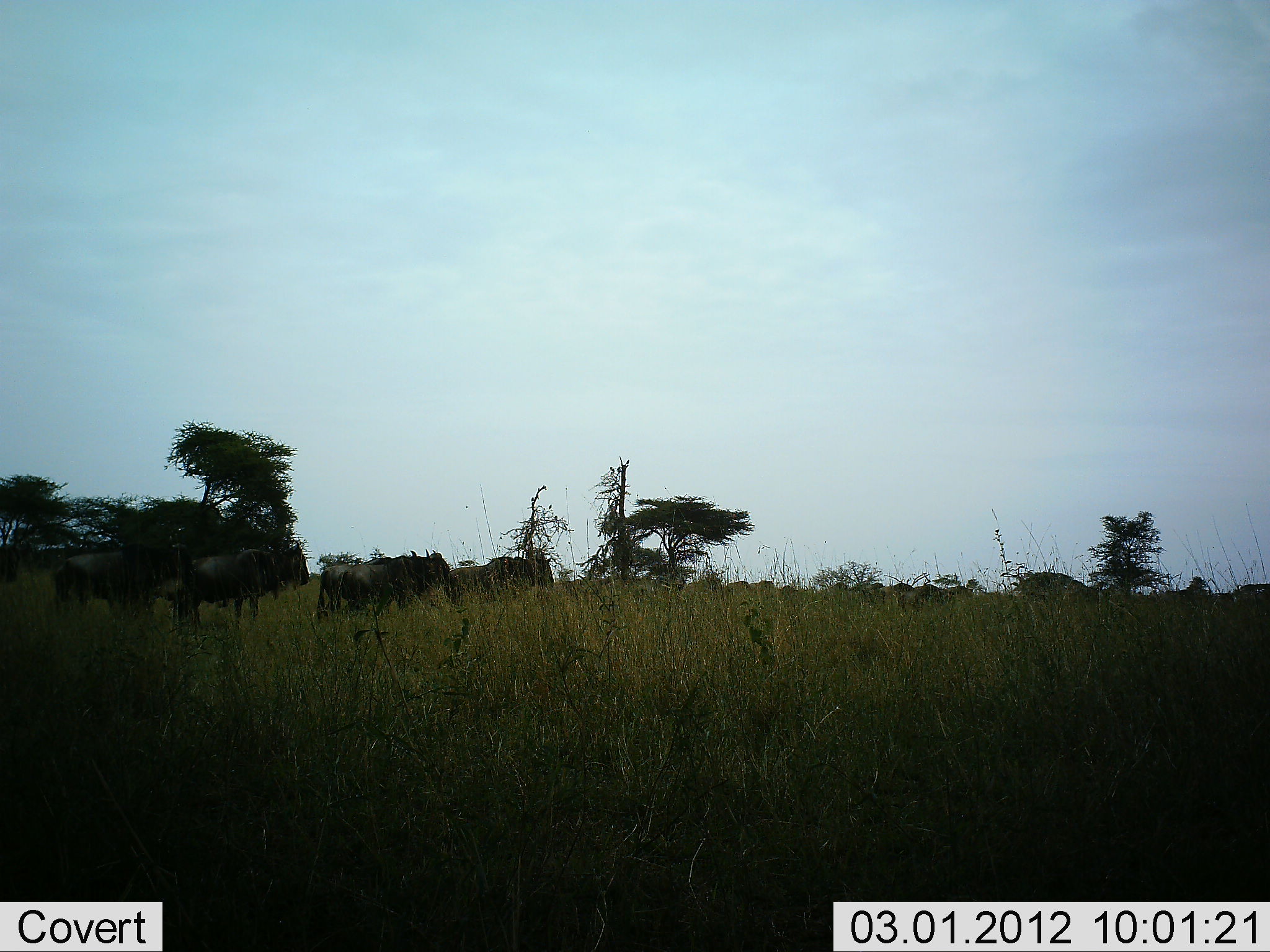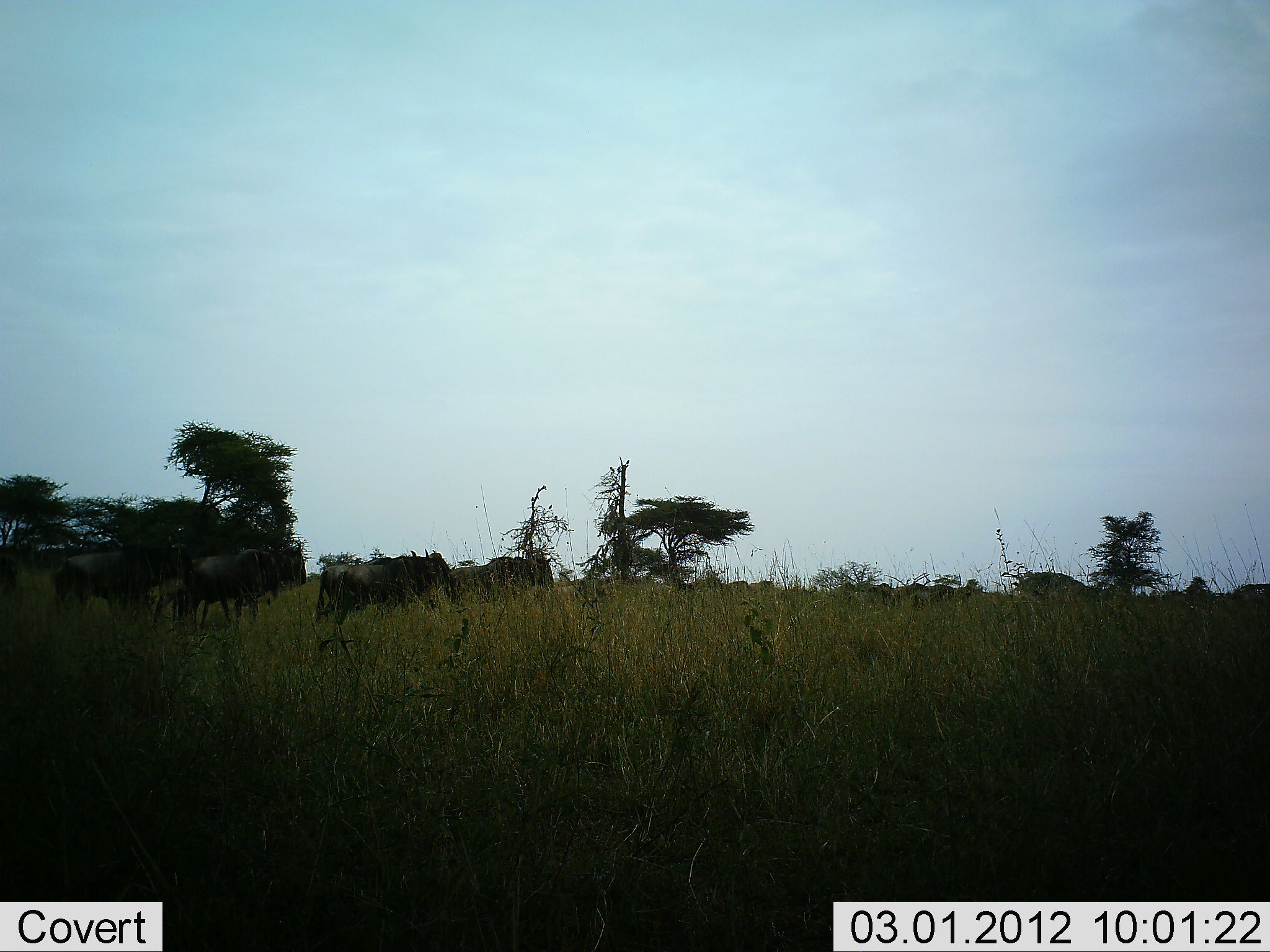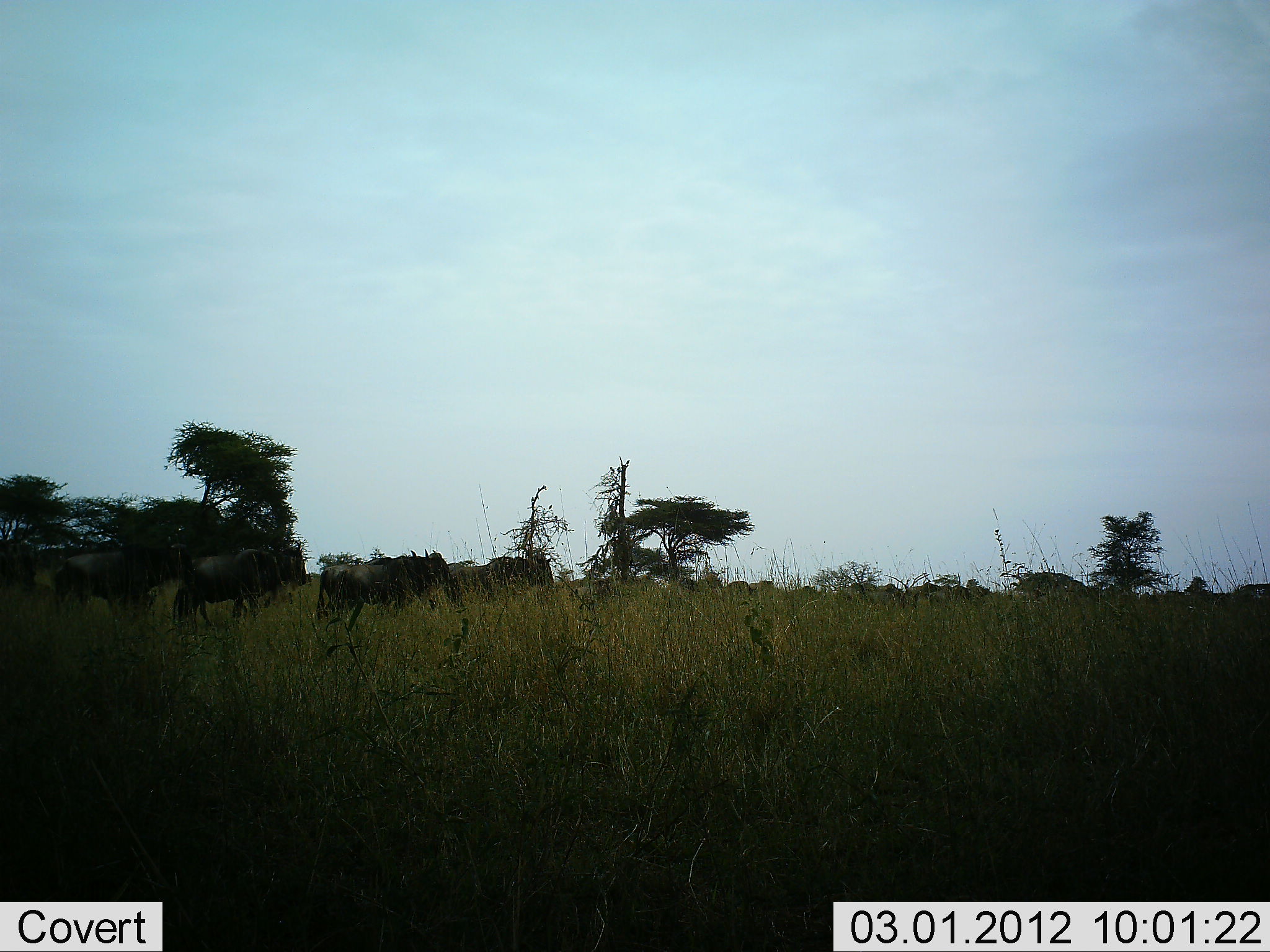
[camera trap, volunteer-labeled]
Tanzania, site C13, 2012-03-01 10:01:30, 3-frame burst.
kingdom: Animalia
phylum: Chordata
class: Mammalia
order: Artiodactyla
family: Bovidae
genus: Connochaetes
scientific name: Connochaetes taurinus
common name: blue wildebeest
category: wildebeest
Wildebeest (blue wildebeest) (Connochaetes taurinus), count 11-50. Behavior (volunteer vote fractions): standing 64%, resting 0%, moving 79%, interacting 0%. Young present (vote fraction): 14%. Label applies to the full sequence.